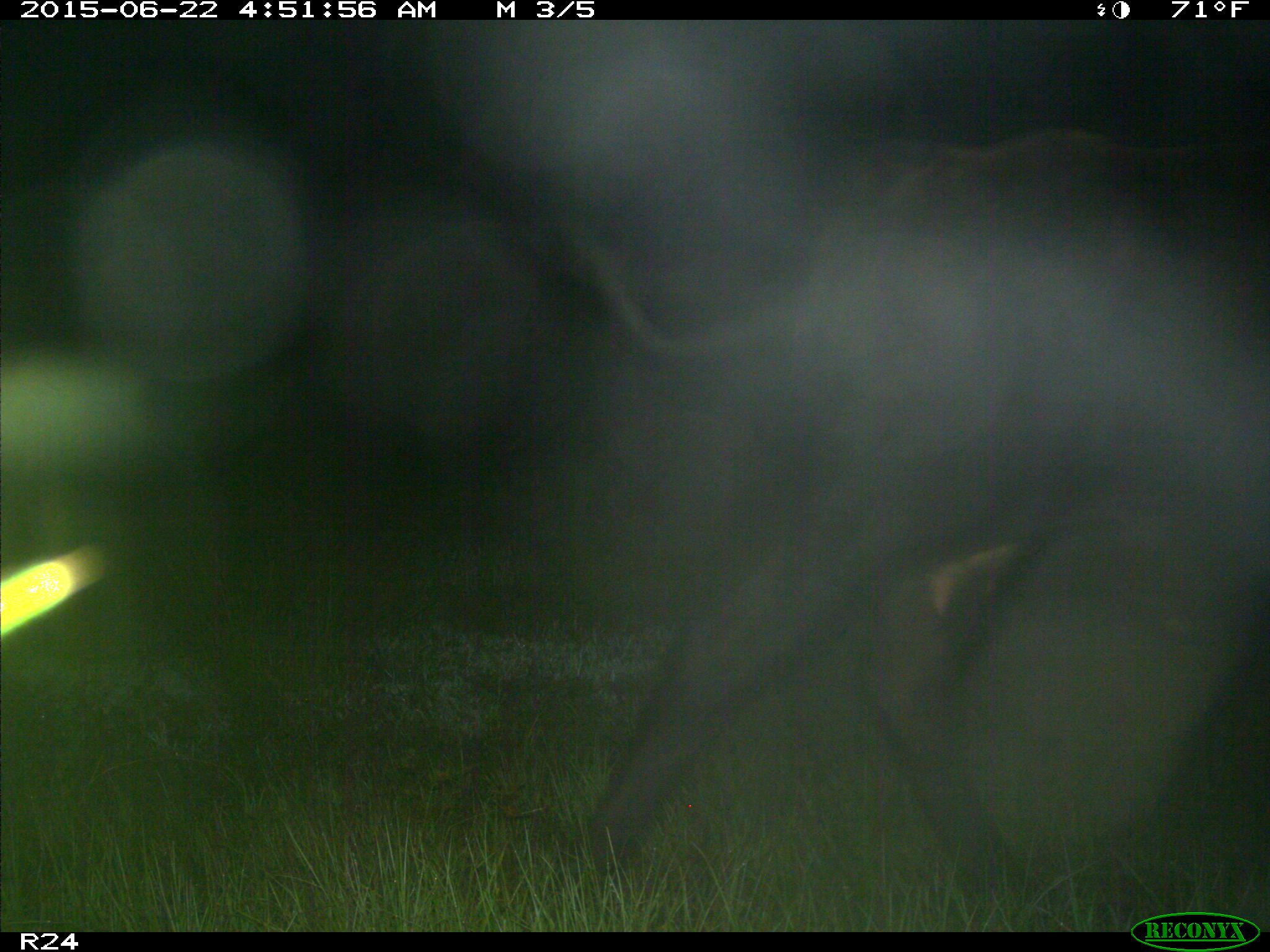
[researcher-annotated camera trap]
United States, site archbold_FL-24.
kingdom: Animalia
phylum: Chordata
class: Mammalia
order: Artiodactyla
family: Bovidae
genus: Bos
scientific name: Bos taurus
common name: domestic cow